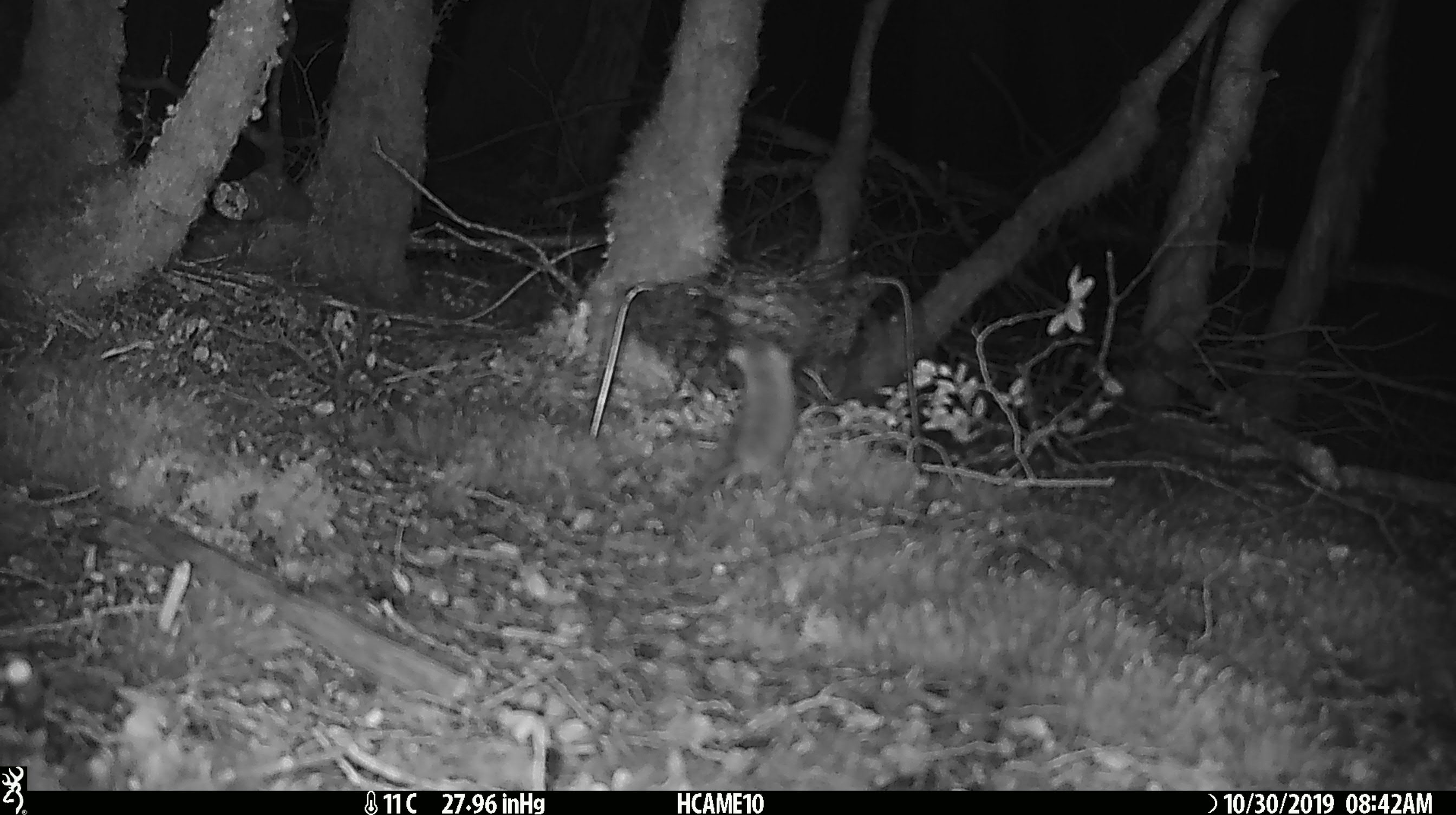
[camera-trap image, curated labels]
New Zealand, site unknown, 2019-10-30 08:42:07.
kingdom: Animalia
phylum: Chordata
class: Mammalia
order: Rodentia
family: Muridae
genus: Mus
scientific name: Mus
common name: mouse